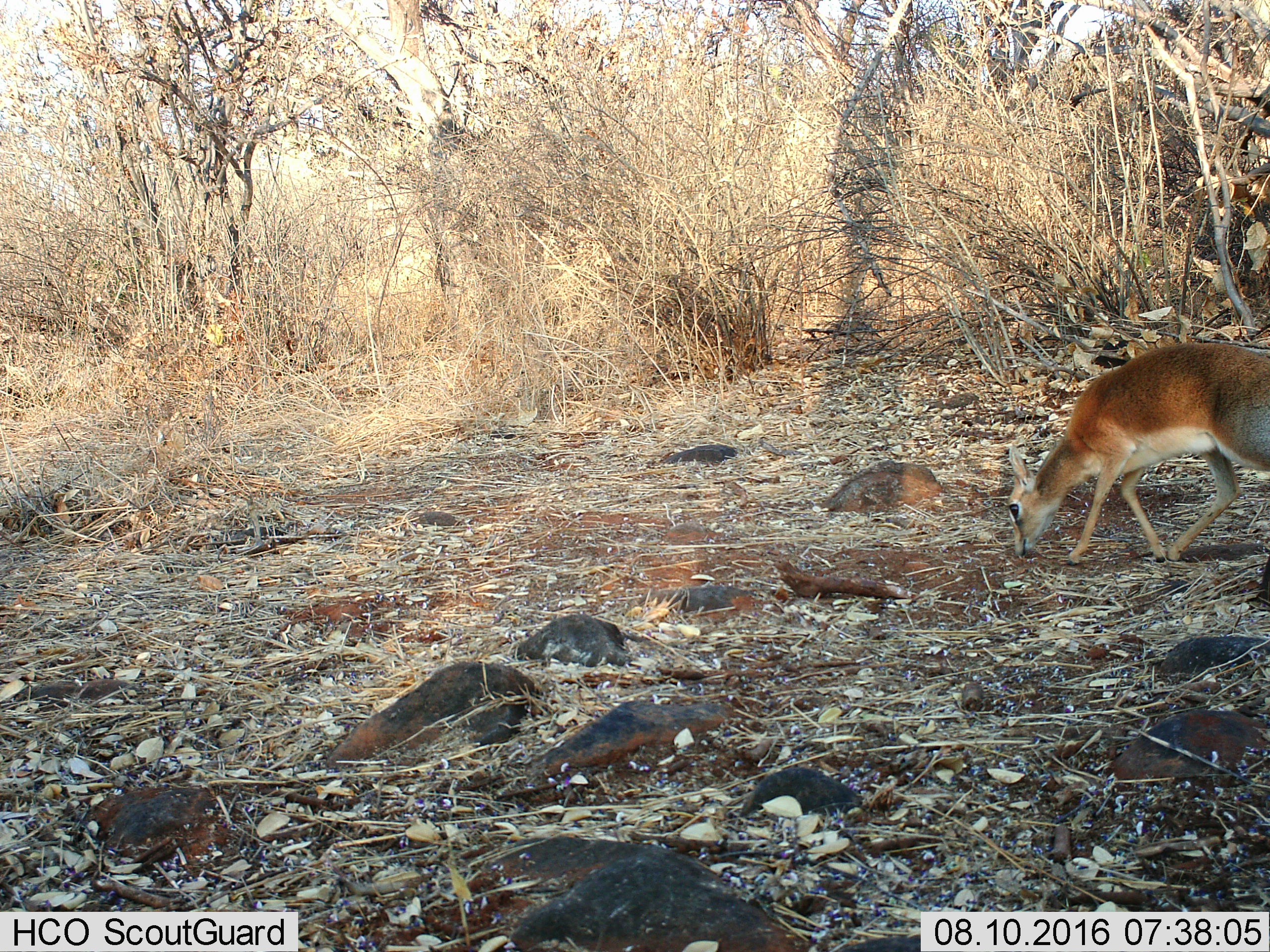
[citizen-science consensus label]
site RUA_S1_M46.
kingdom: Animalia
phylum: Chordata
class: Mammalia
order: Artiodactyla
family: Bovidae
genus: Madoqua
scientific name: Madoqua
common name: dik-dik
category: dikdik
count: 1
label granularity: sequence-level